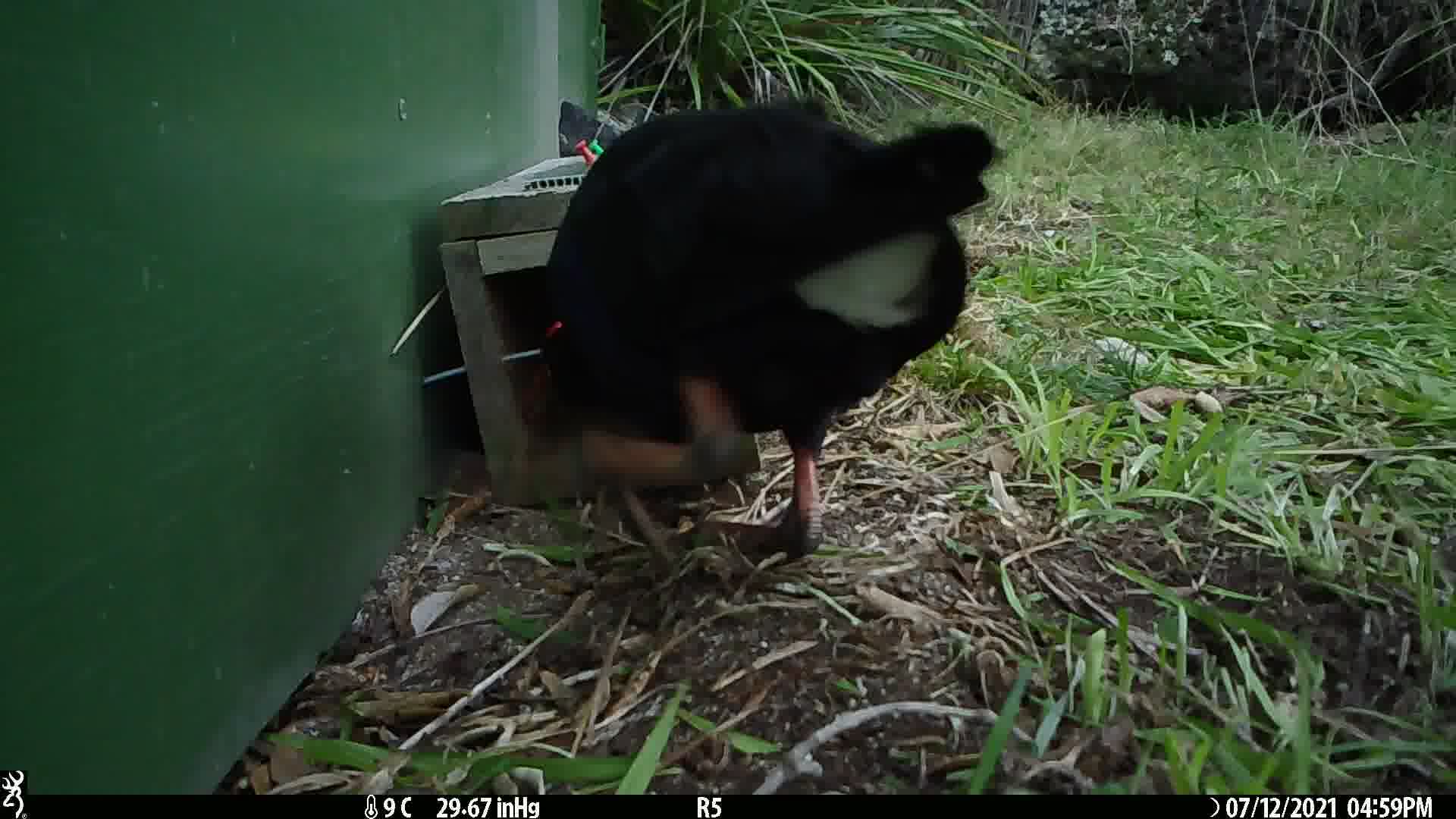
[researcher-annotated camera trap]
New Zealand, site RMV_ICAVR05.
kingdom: Animalia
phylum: Chordata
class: Aves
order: Gruiformes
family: Rallidae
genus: Porphyrio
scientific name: Porphyrio melanotus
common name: australasian swamphen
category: pukeko